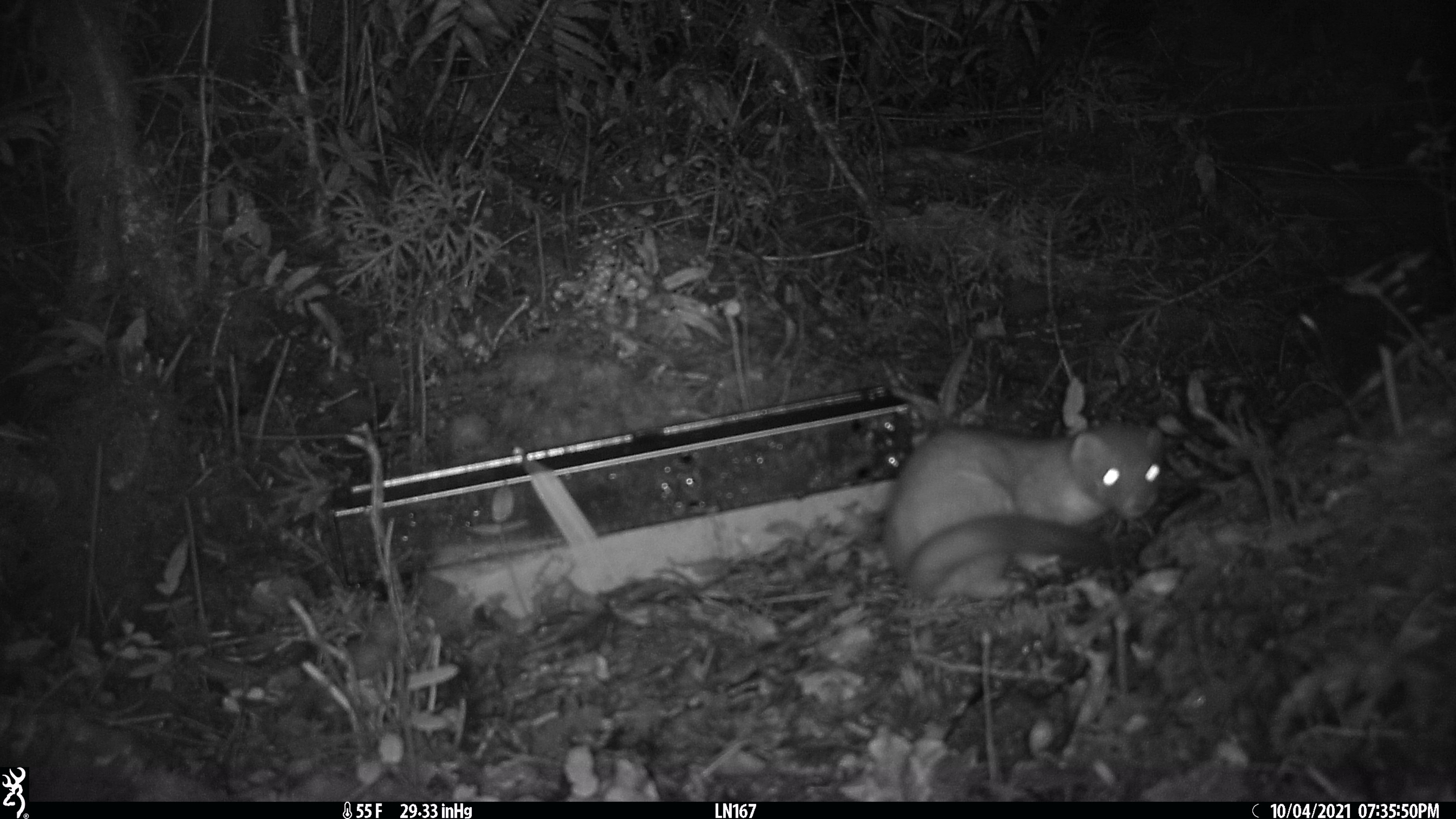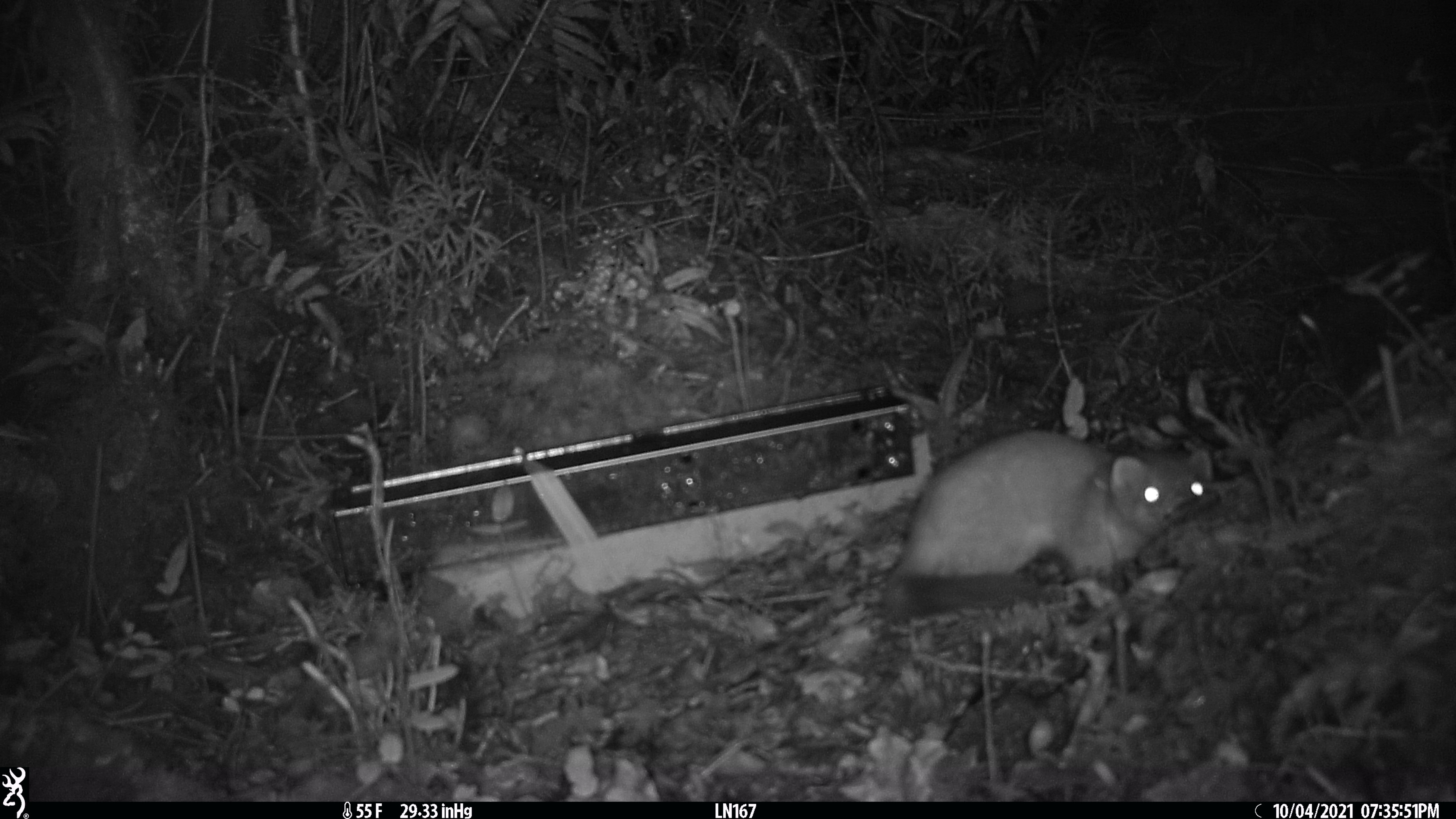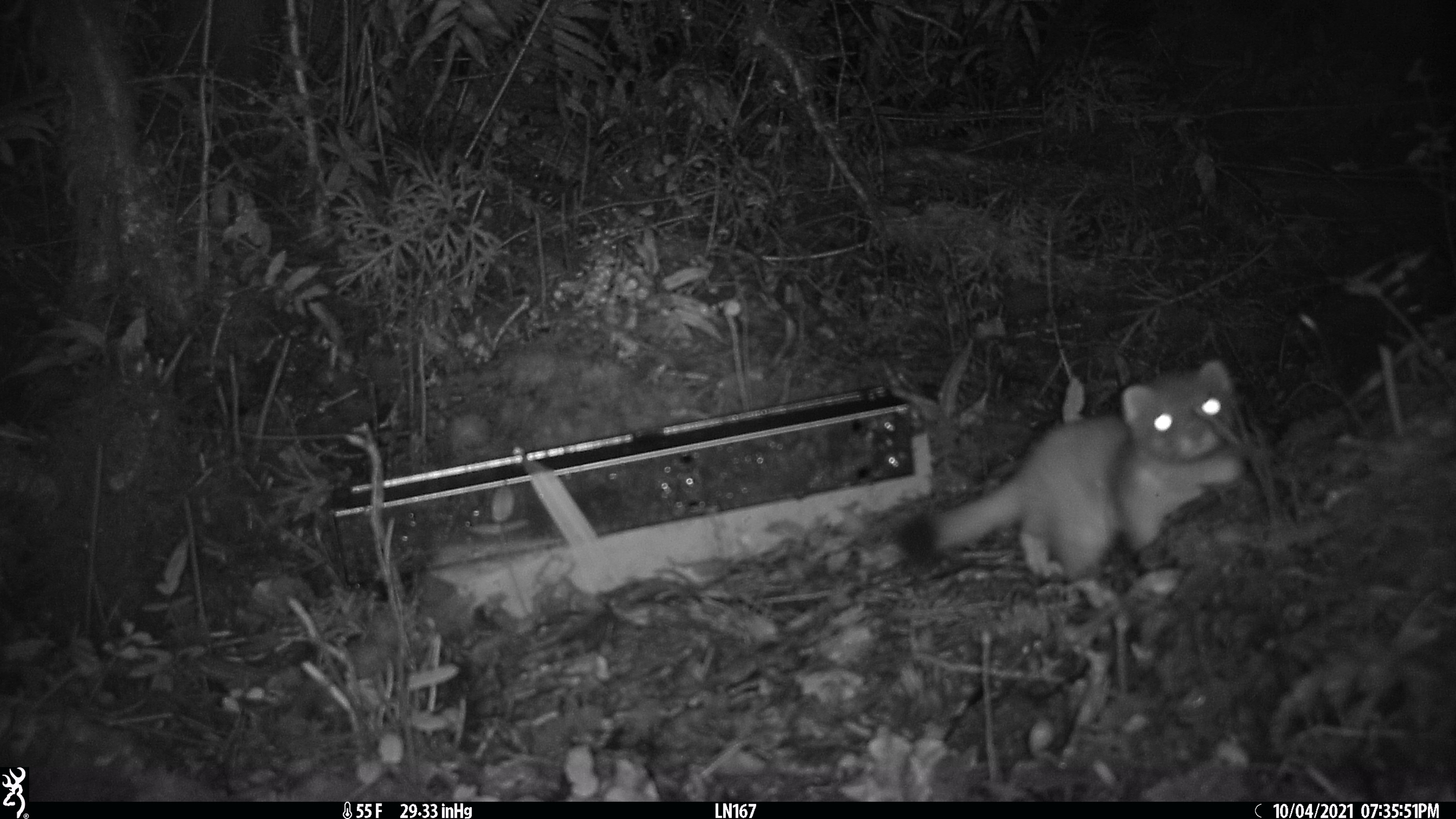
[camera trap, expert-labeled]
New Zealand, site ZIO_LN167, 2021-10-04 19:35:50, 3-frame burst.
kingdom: Animalia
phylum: Chordata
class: Mammalia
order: Carnivora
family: Mustelidae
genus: Mustela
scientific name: Mustela erminea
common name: stoat